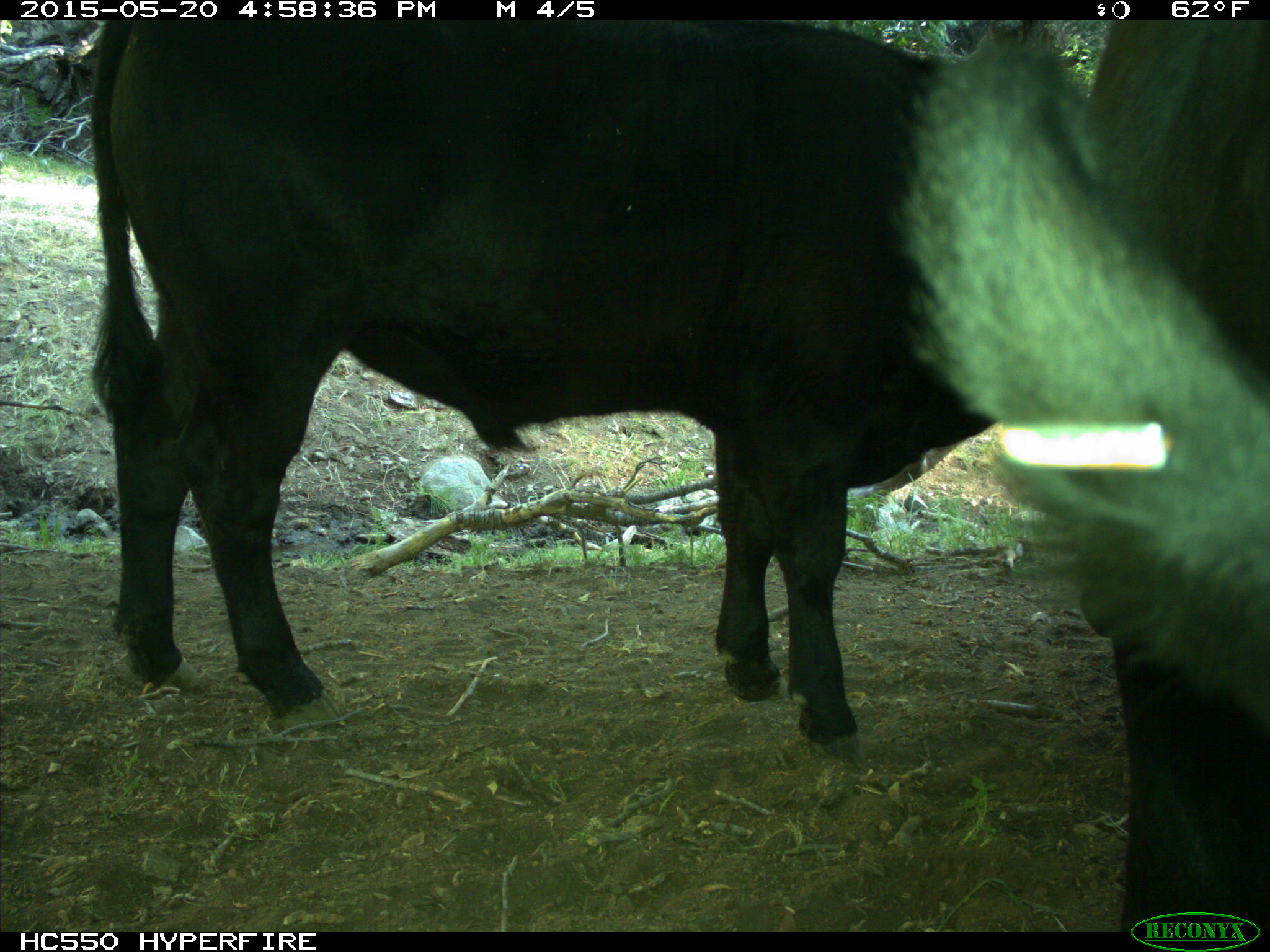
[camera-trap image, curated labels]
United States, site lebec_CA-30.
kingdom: Animalia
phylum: Chordata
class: Mammalia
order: Artiodactyla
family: Bovidae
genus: Bos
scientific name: Bos taurus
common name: domestic cow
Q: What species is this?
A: Bos taurus (domestic cow).